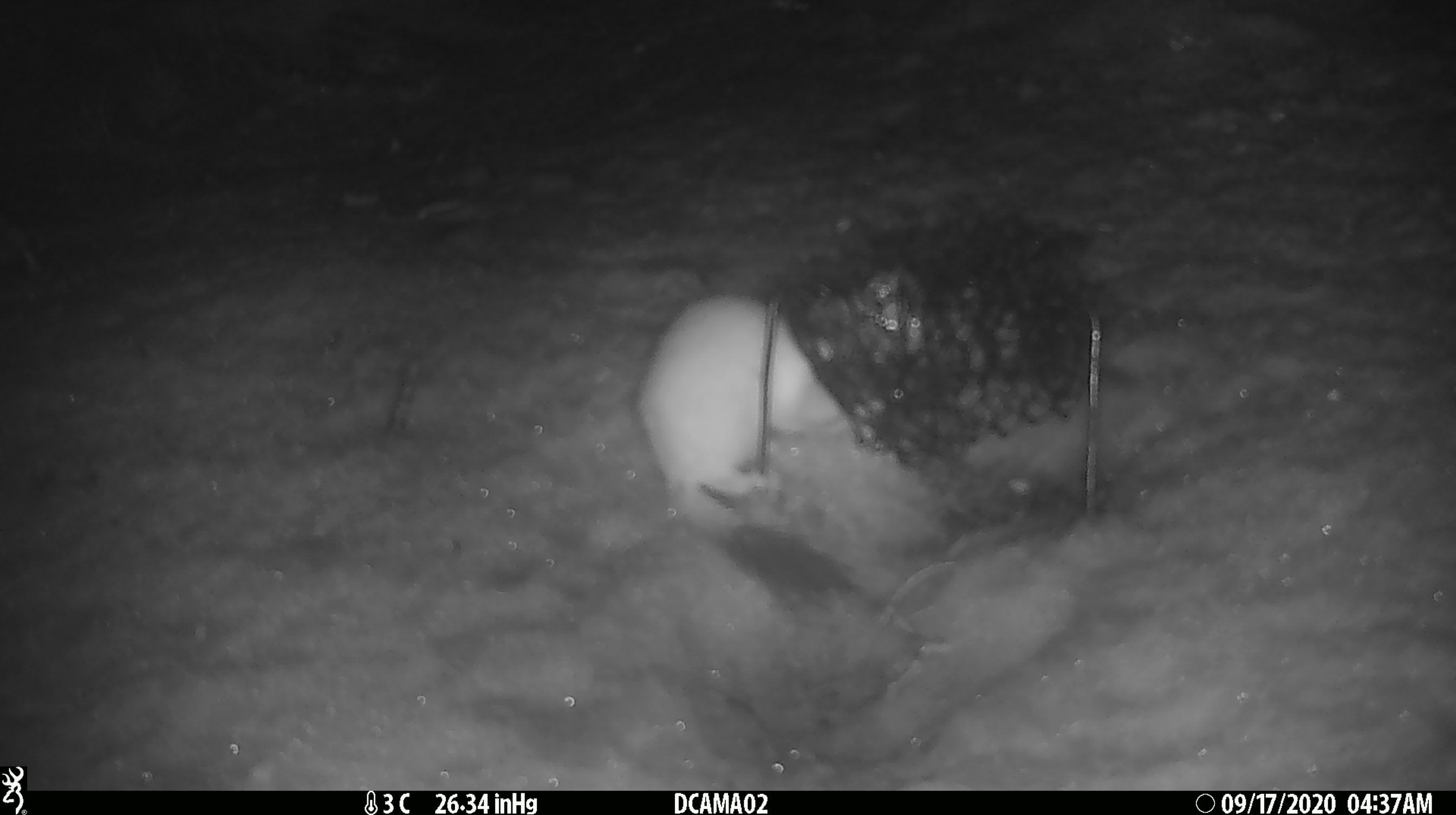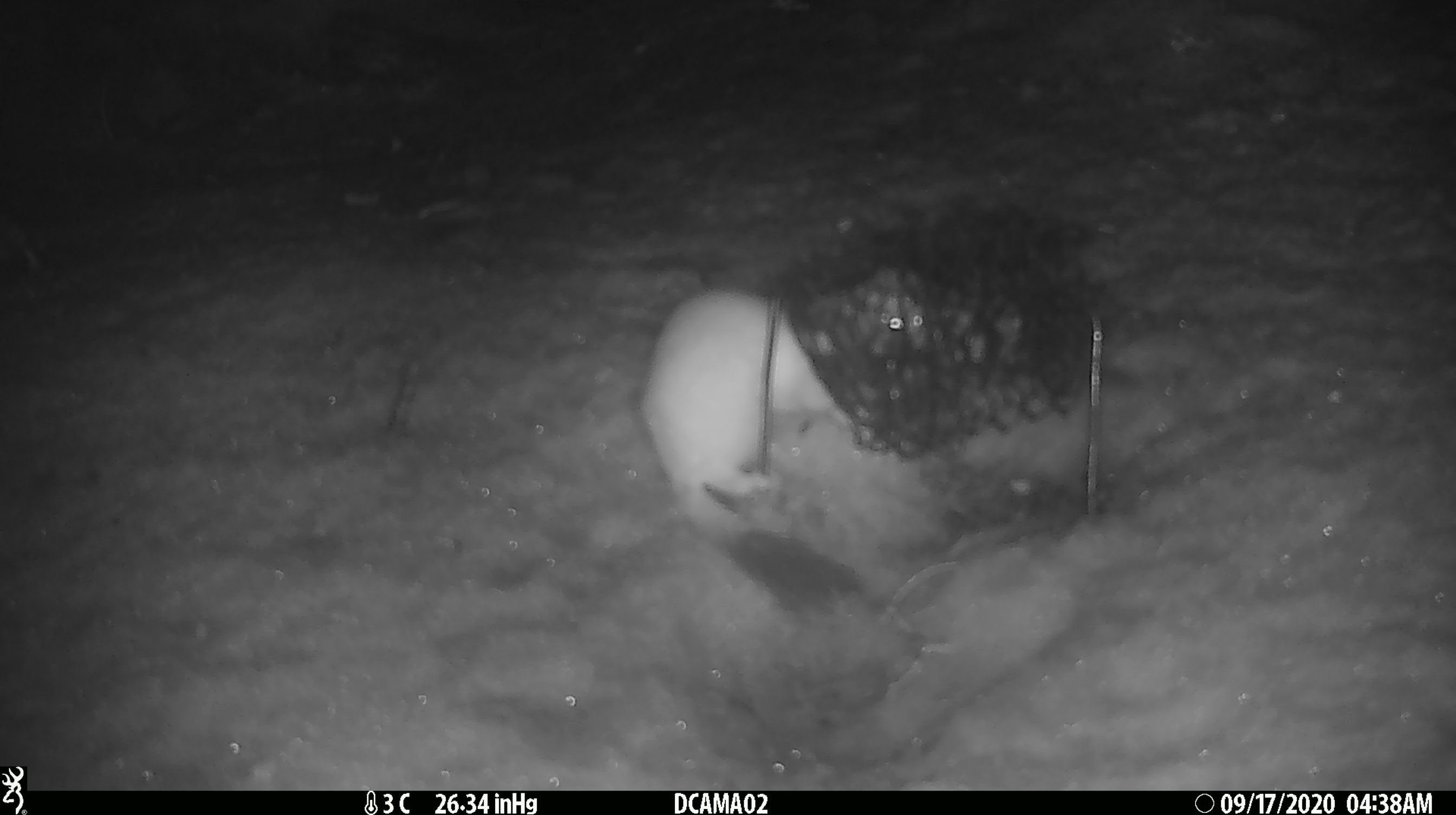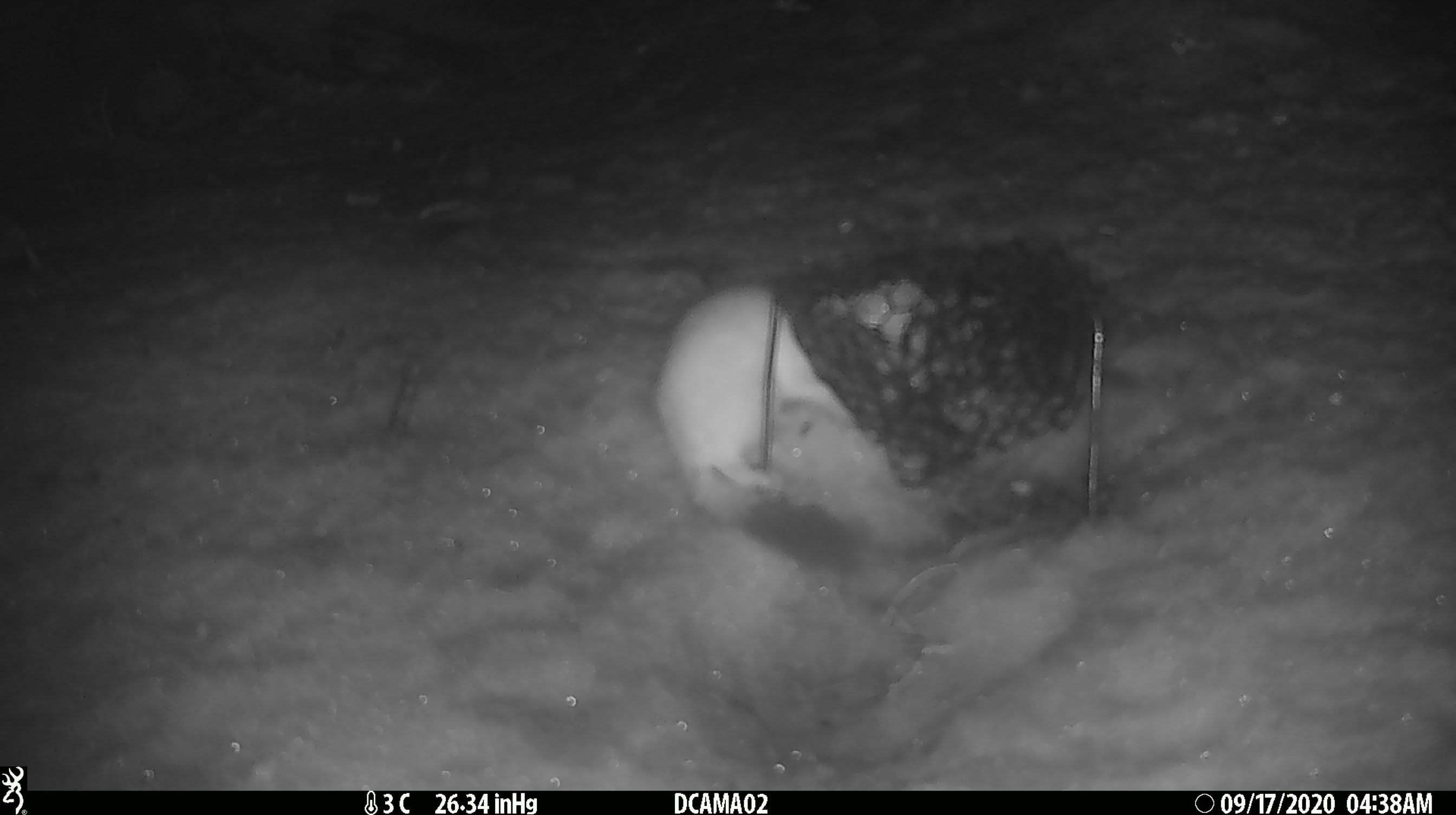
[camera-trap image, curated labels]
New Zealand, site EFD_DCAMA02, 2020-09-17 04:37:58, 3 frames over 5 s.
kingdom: Animalia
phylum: Chordata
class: Mammalia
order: Carnivora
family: Mustelidae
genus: Mustela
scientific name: Mustela erminea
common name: stoat